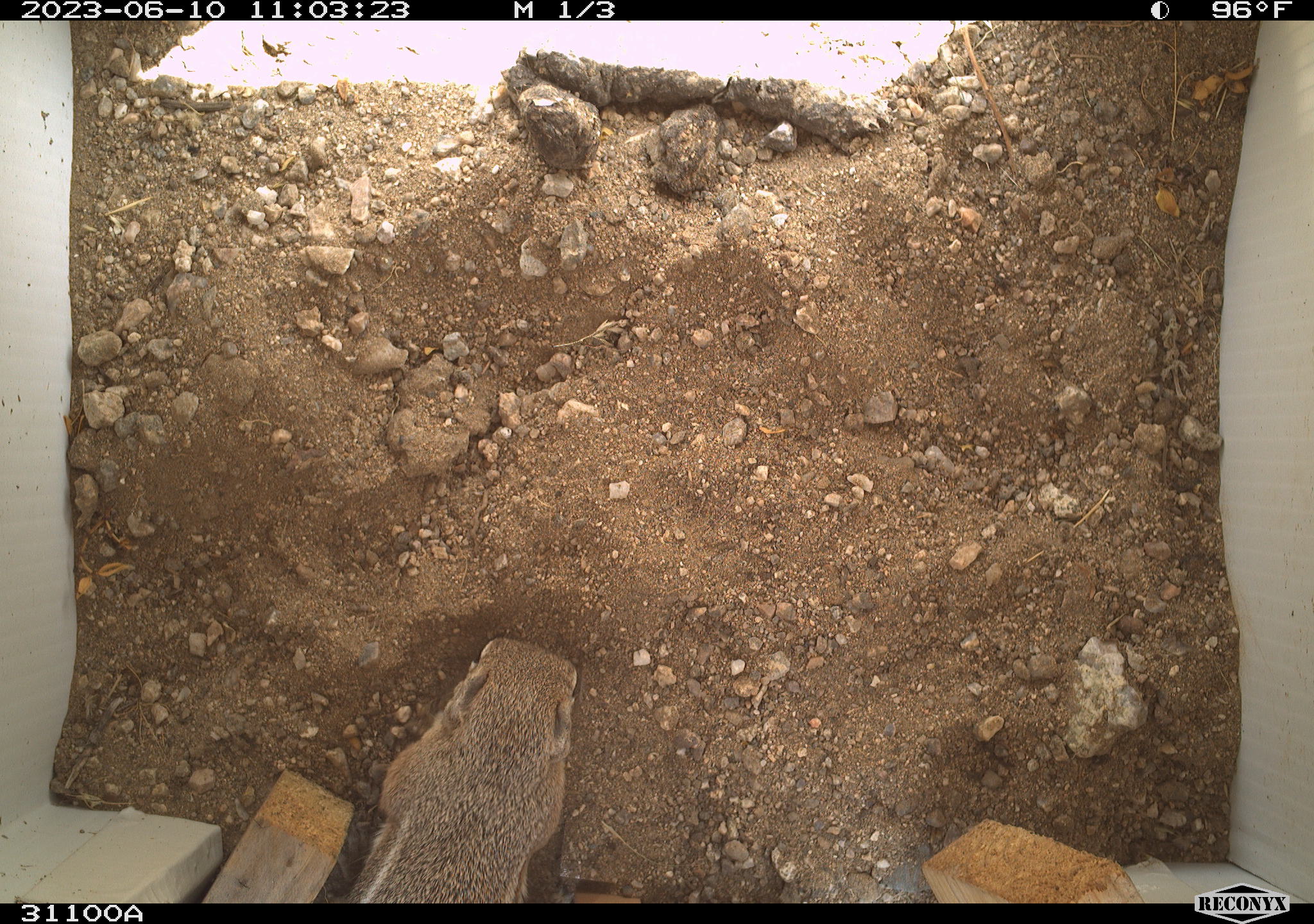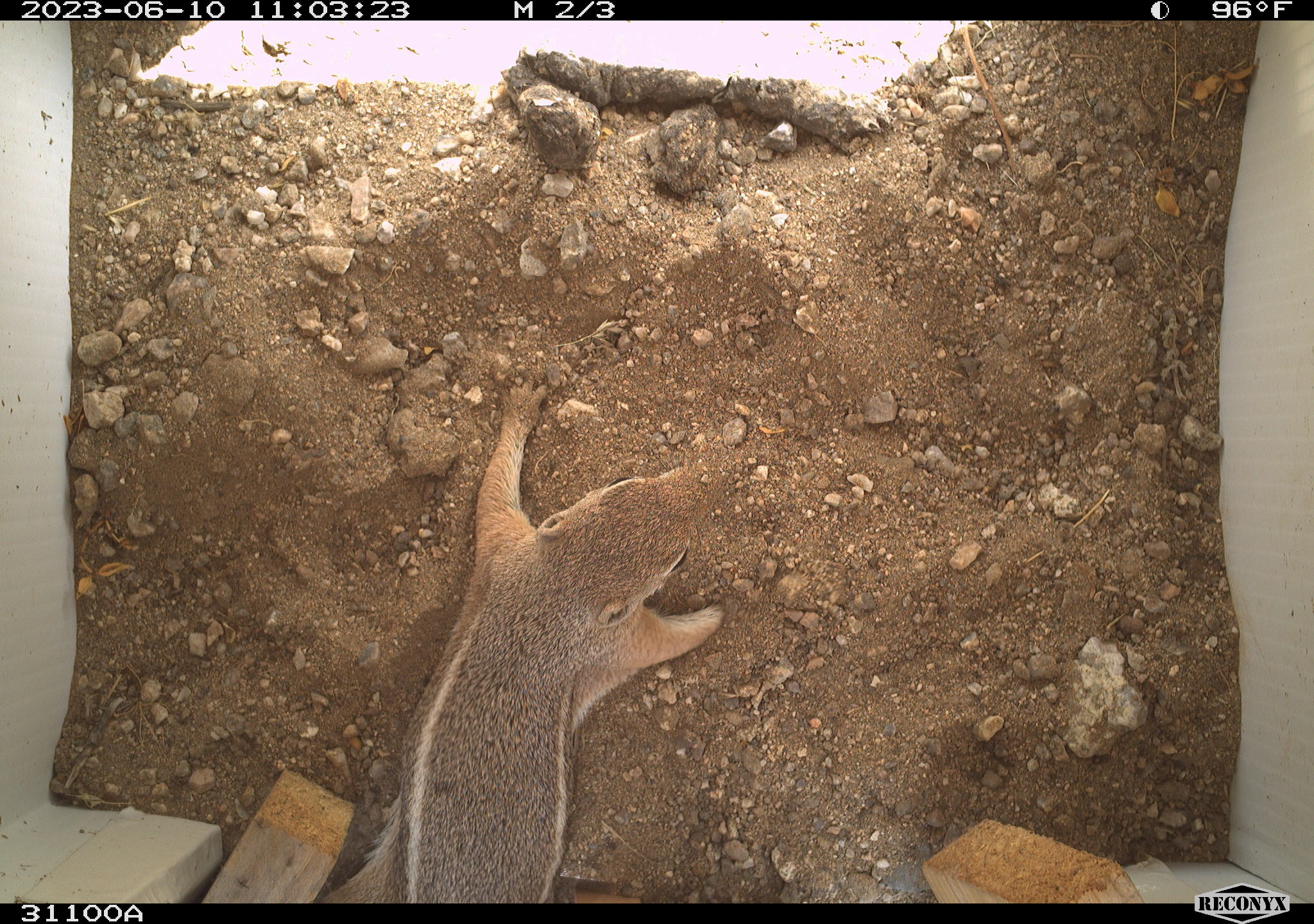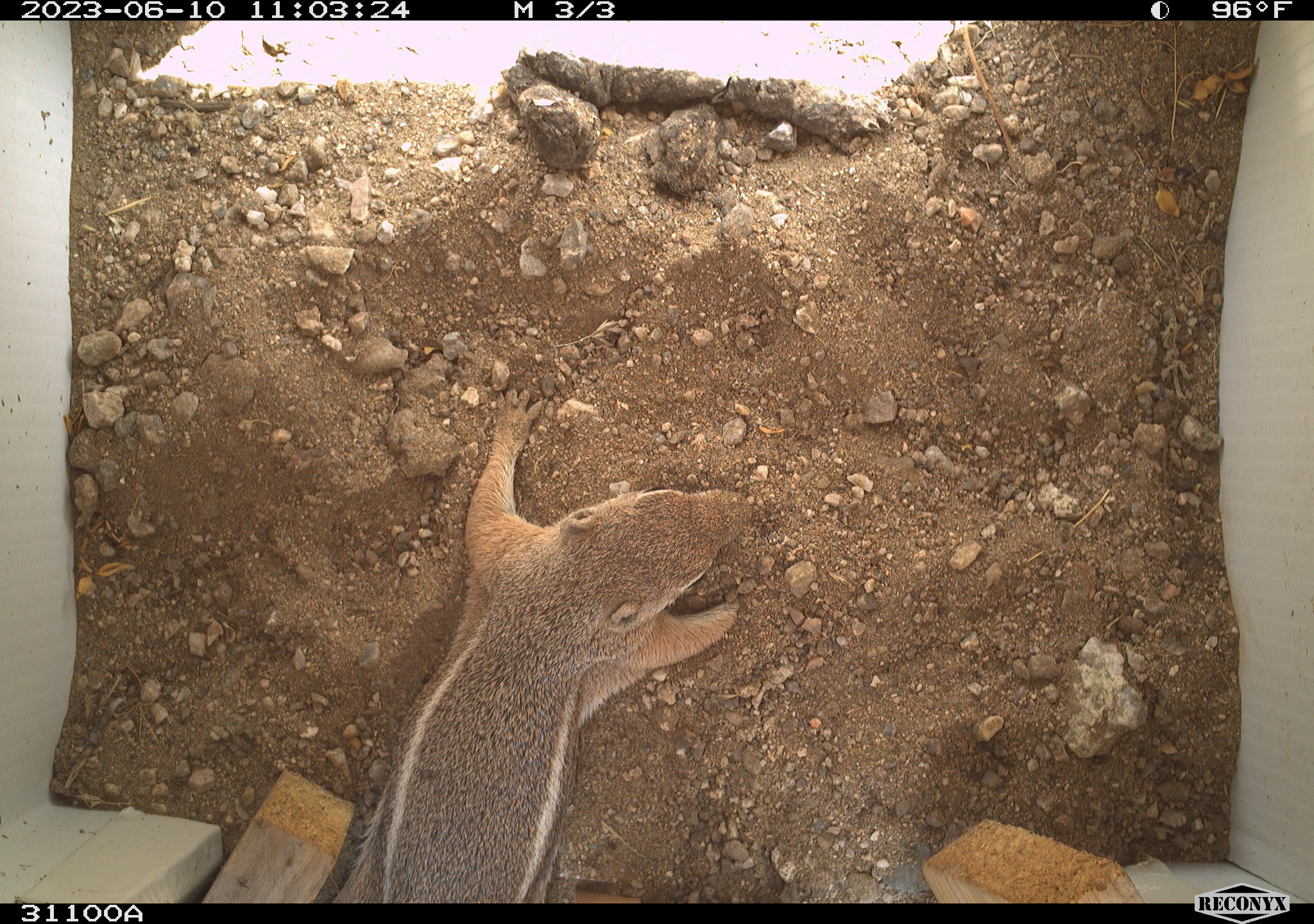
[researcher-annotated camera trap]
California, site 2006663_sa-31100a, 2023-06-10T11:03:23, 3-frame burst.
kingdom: Animalia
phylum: Chordata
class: Mammalia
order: Rodentia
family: Sciuridae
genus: Ammospermophilus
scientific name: Ammospermophilus leucurus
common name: white-tailed antelope squirrel